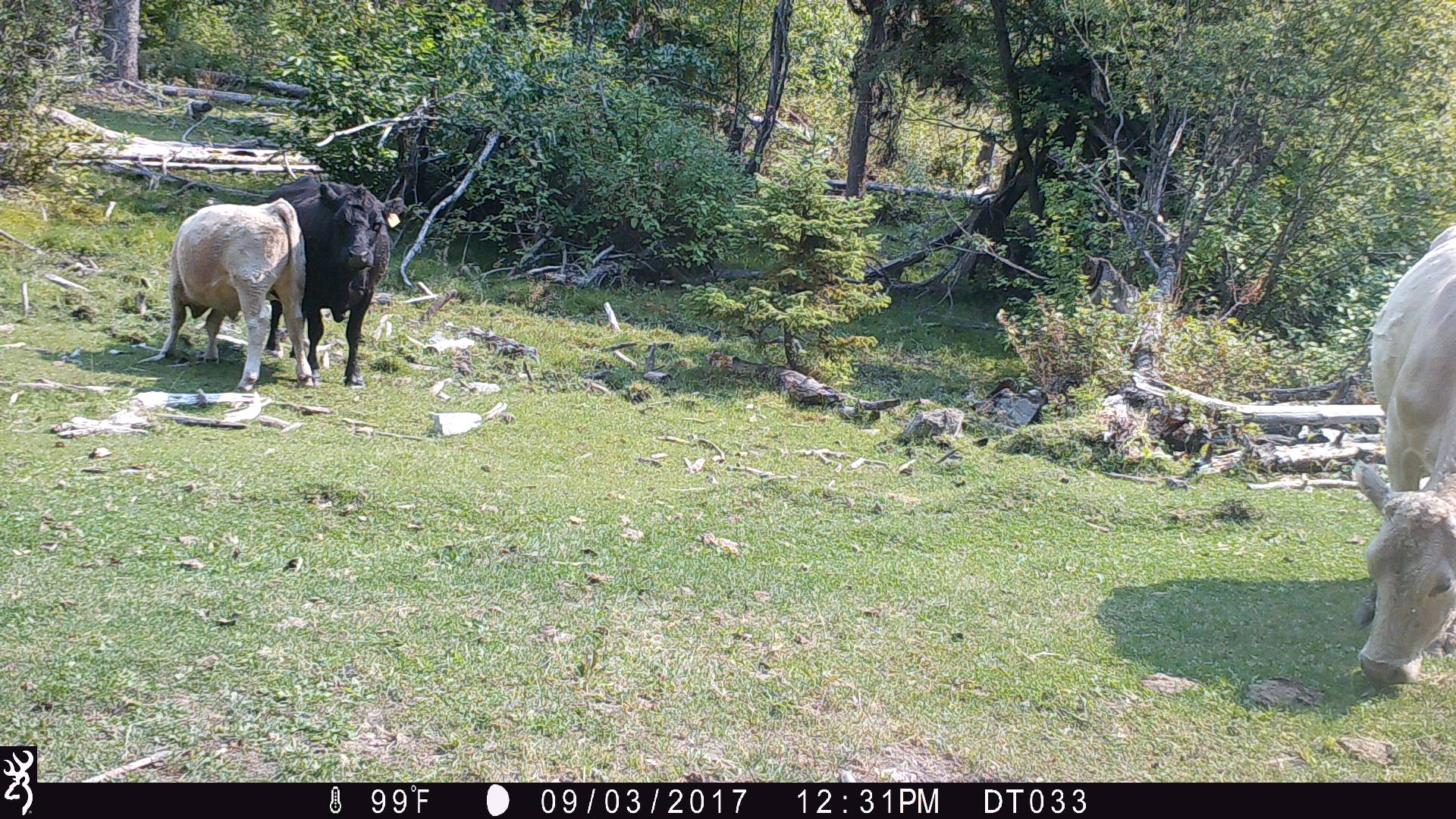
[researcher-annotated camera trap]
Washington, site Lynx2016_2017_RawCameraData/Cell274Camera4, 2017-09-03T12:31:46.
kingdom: Animalia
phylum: Chordata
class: Mammalia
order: Artiodactyla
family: Bovidae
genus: Bos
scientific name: Bos taurus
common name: domestic cattle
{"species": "domestic cattle (Bos taurus)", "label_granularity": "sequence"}